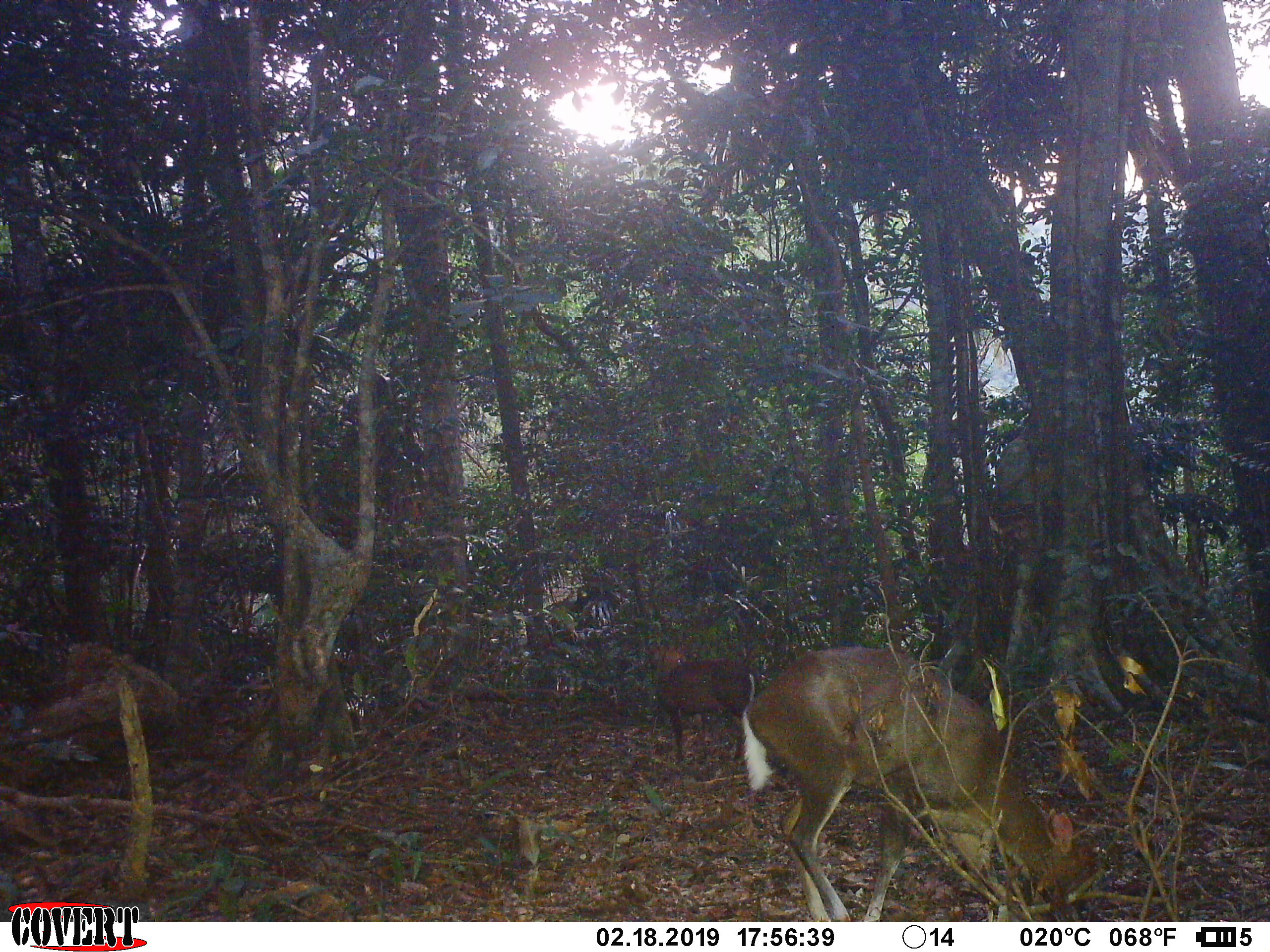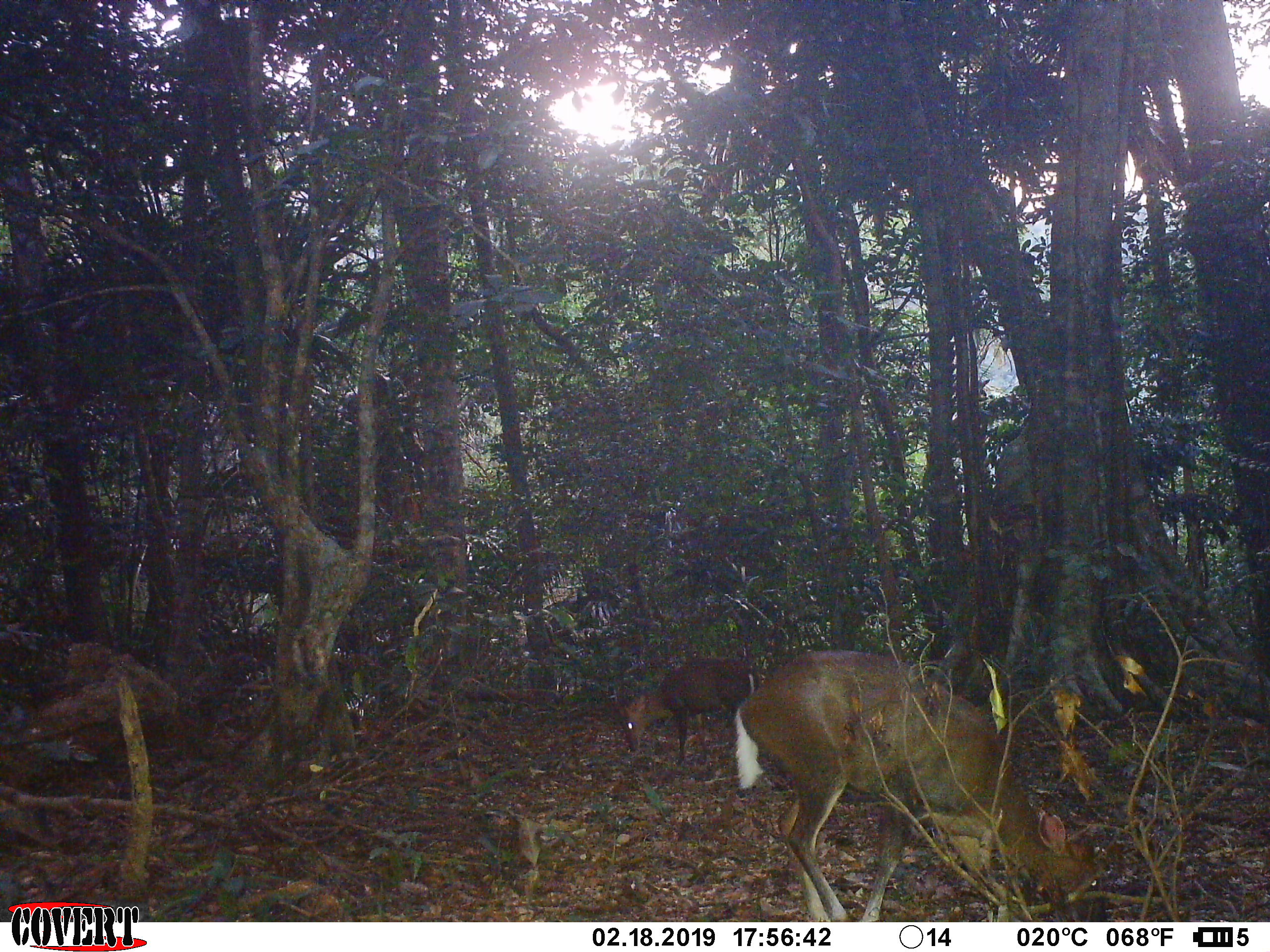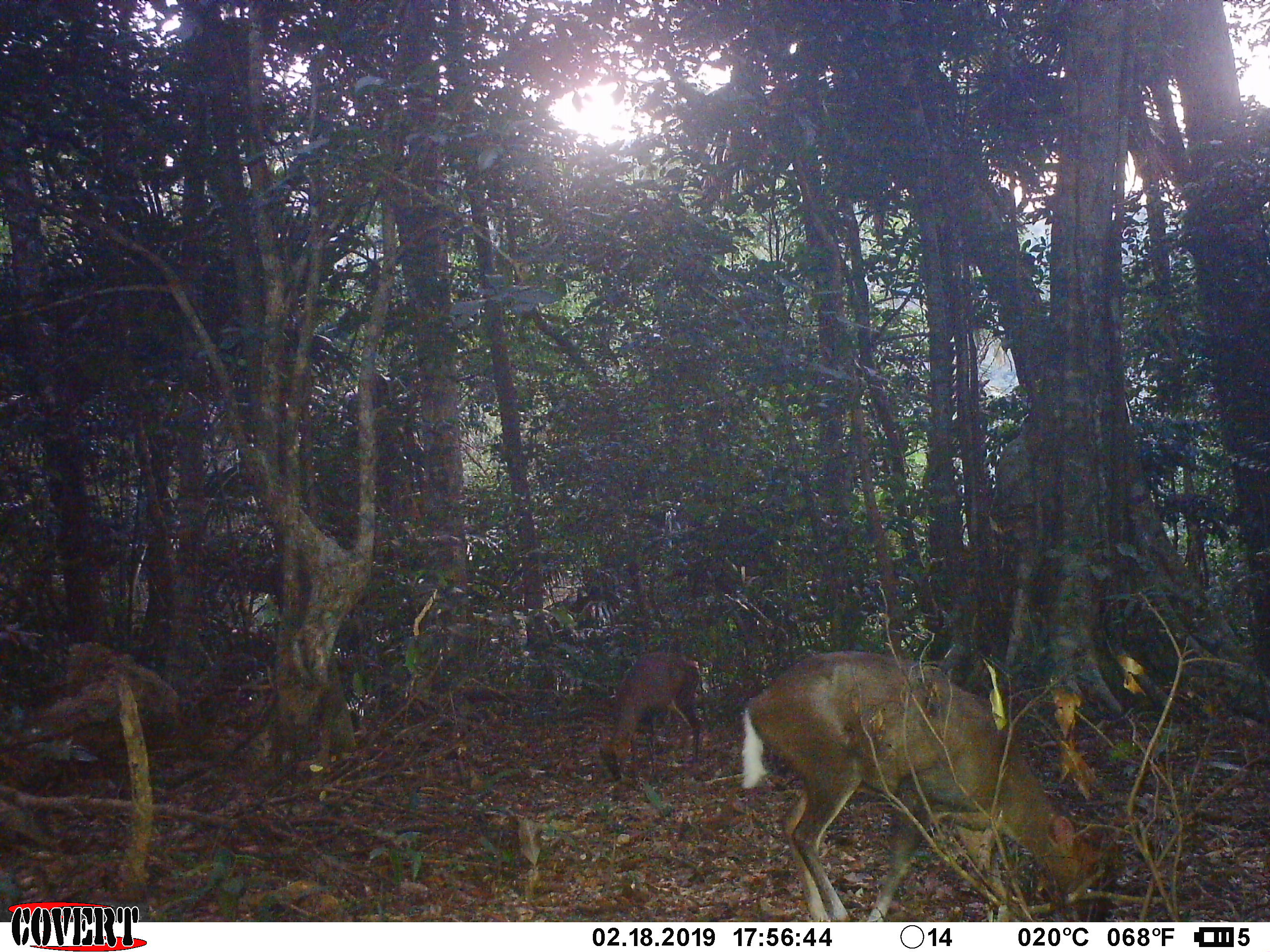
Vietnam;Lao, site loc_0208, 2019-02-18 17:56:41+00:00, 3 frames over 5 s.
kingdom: Animalia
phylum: Chordata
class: Mammalia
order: Artiodactyla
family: Cervidae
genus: Muntiacus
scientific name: Muntiacus rooseveltorum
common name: roosevelt's muntjac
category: roosevelts muntjac group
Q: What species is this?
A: Roosevelts muntjac group (roosevelt's muntjac) (Muntiacus rooseveltorum).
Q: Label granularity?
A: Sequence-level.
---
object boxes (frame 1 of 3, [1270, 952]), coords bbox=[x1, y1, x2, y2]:
roosevelts muntjac group: bbox=[740, 643, 1094, 920]; bbox=[644, 642, 762, 764]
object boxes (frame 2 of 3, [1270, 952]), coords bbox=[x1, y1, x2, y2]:
roosevelts muntjac group: bbox=[731, 645, 1110, 922]; bbox=[610, 654, 761, 766]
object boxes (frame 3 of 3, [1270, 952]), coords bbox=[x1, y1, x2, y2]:
roosevelts muntjac group: bbox=[739, 648, 1126, 922]; bbox=[596, 651, 703, 785]